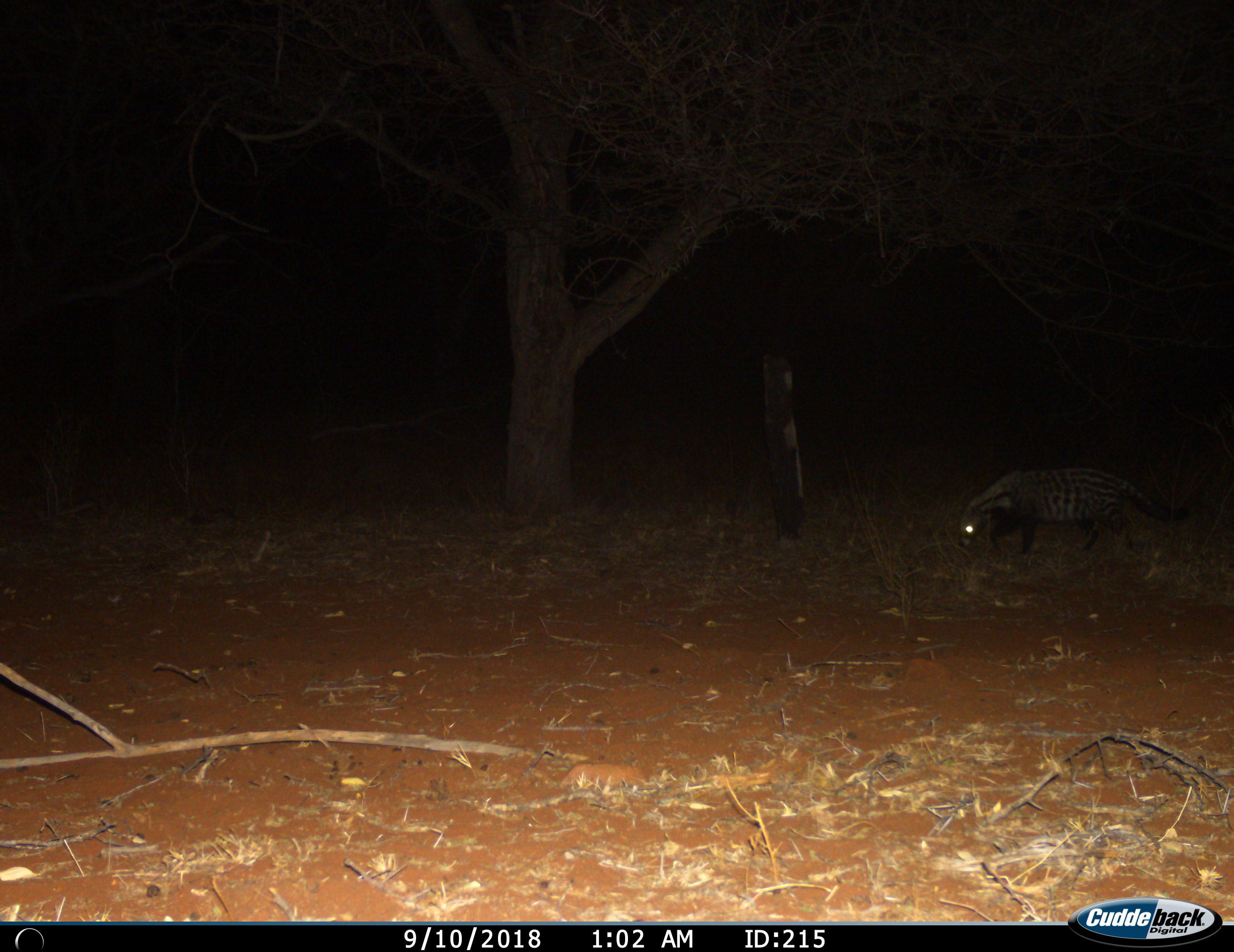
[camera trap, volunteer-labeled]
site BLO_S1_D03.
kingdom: Animalia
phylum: Chordata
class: Mammalia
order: Carnivora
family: Viverridae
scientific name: Viverridae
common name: civet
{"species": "civet (Viverridae)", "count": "1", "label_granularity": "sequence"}